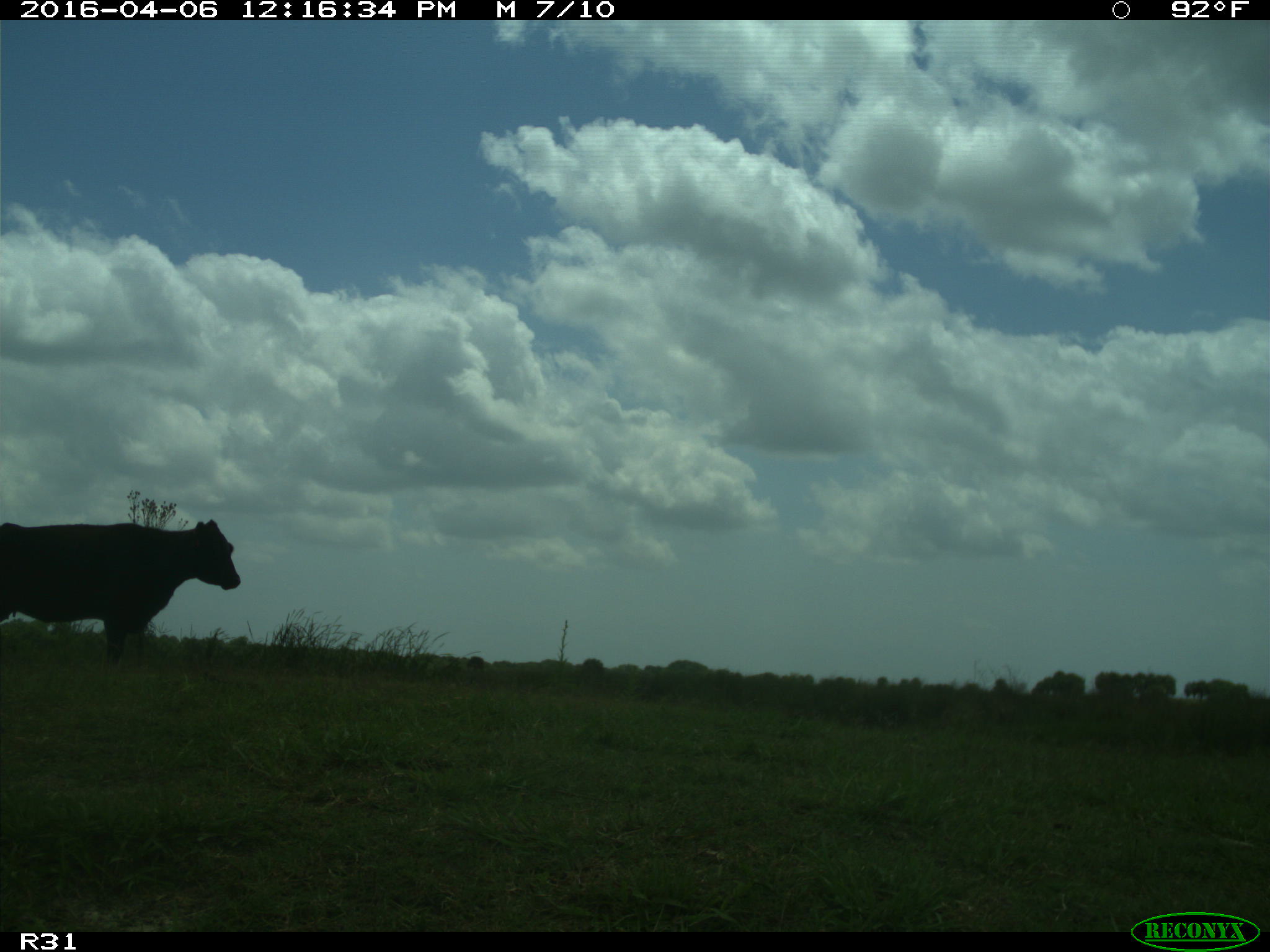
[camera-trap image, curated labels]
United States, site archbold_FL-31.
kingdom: Animalia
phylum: Chordata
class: Mammalia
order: Artiodactyla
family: Bovidae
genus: Bos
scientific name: Bos taurus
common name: domestic cow